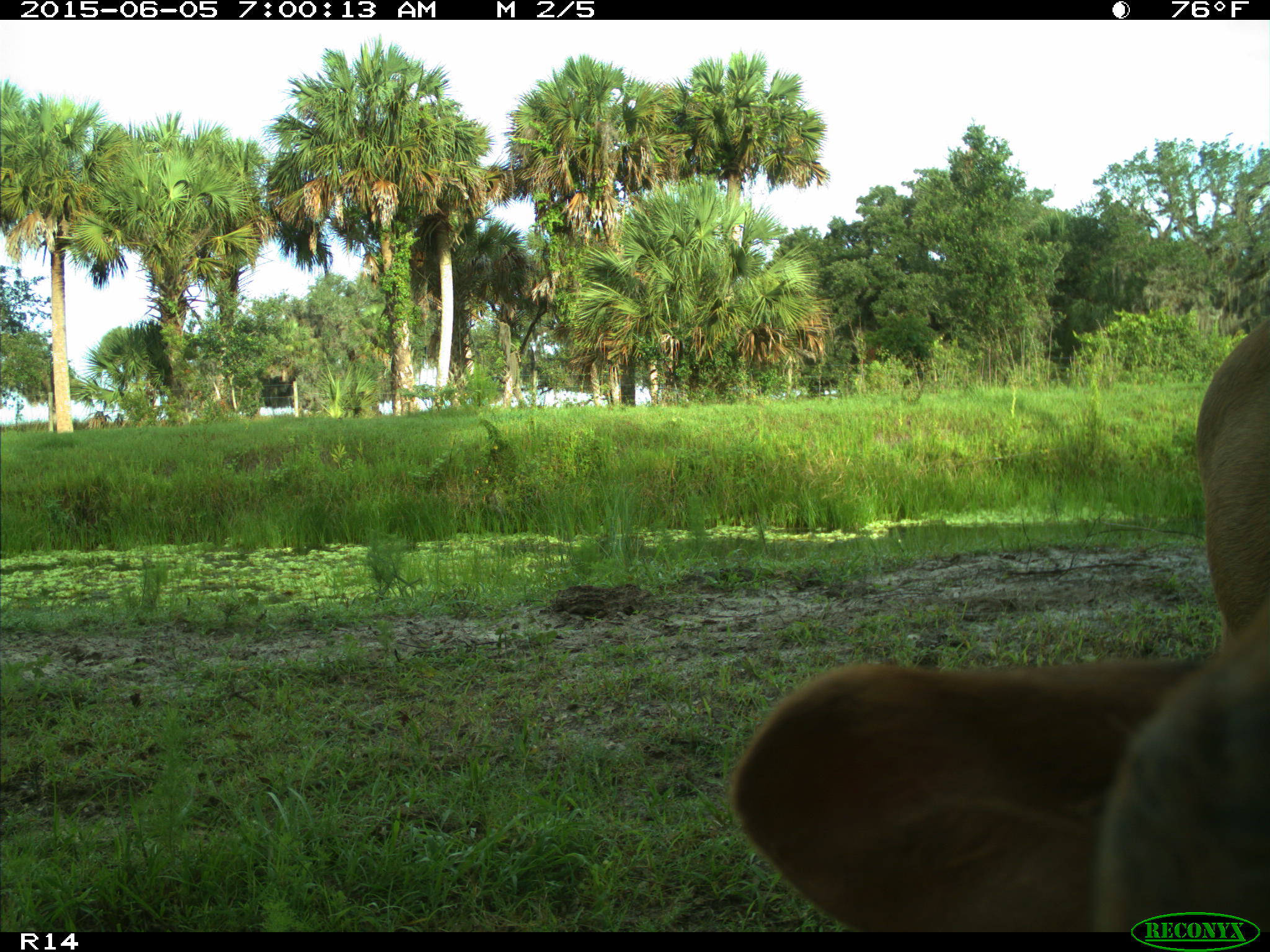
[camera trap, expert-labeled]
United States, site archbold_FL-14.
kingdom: Animalia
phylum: Chordata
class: Mammalia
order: Artiodactyla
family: Bovidae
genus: Bos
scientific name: Bos taurus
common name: domestic cow